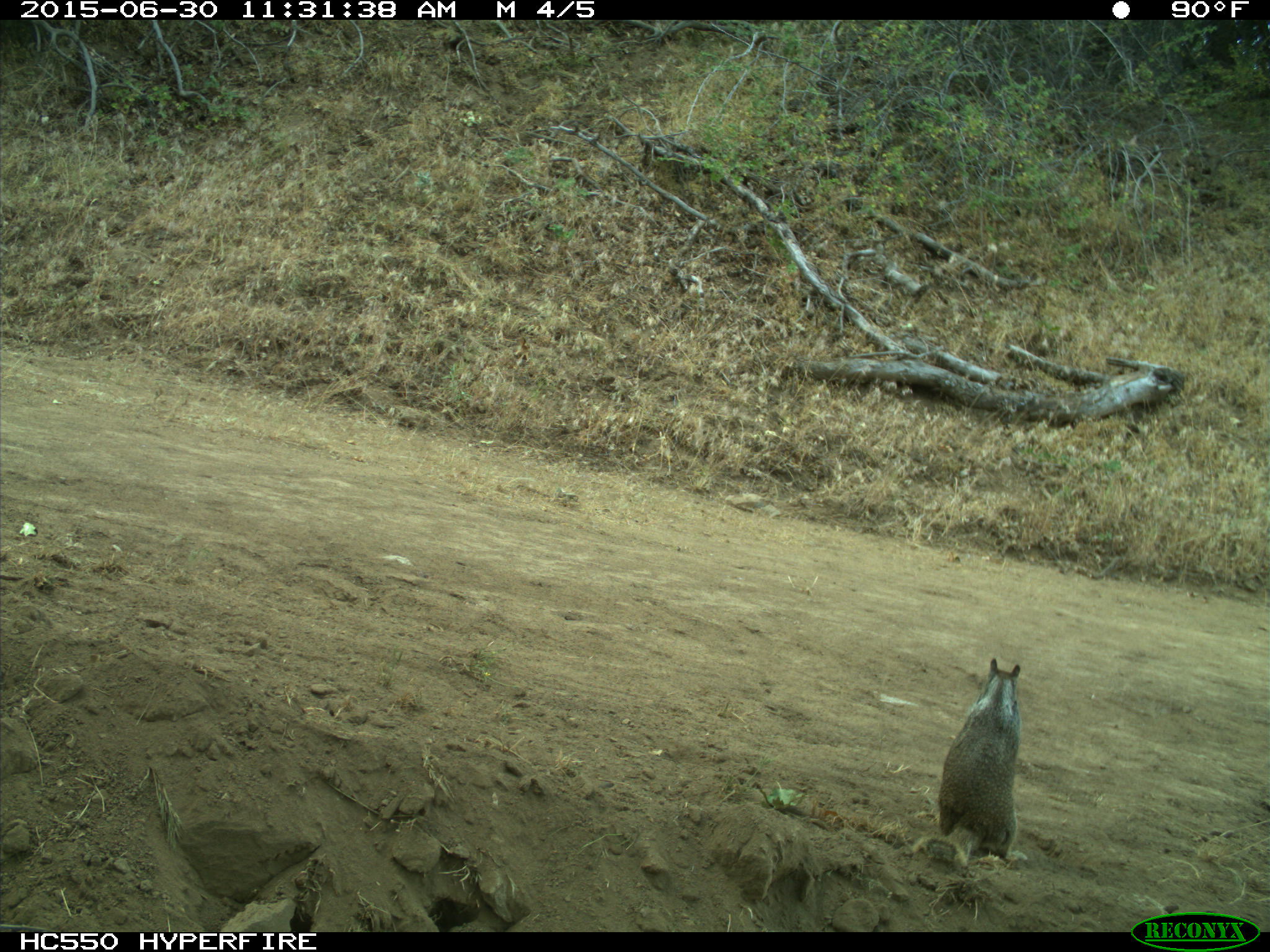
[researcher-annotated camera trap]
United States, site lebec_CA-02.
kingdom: Animalia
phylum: Chordata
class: Mammalia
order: Rodentia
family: Sciuridae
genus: Otospermophilus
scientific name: Otospermophilus beecheyi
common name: california ground squirrel